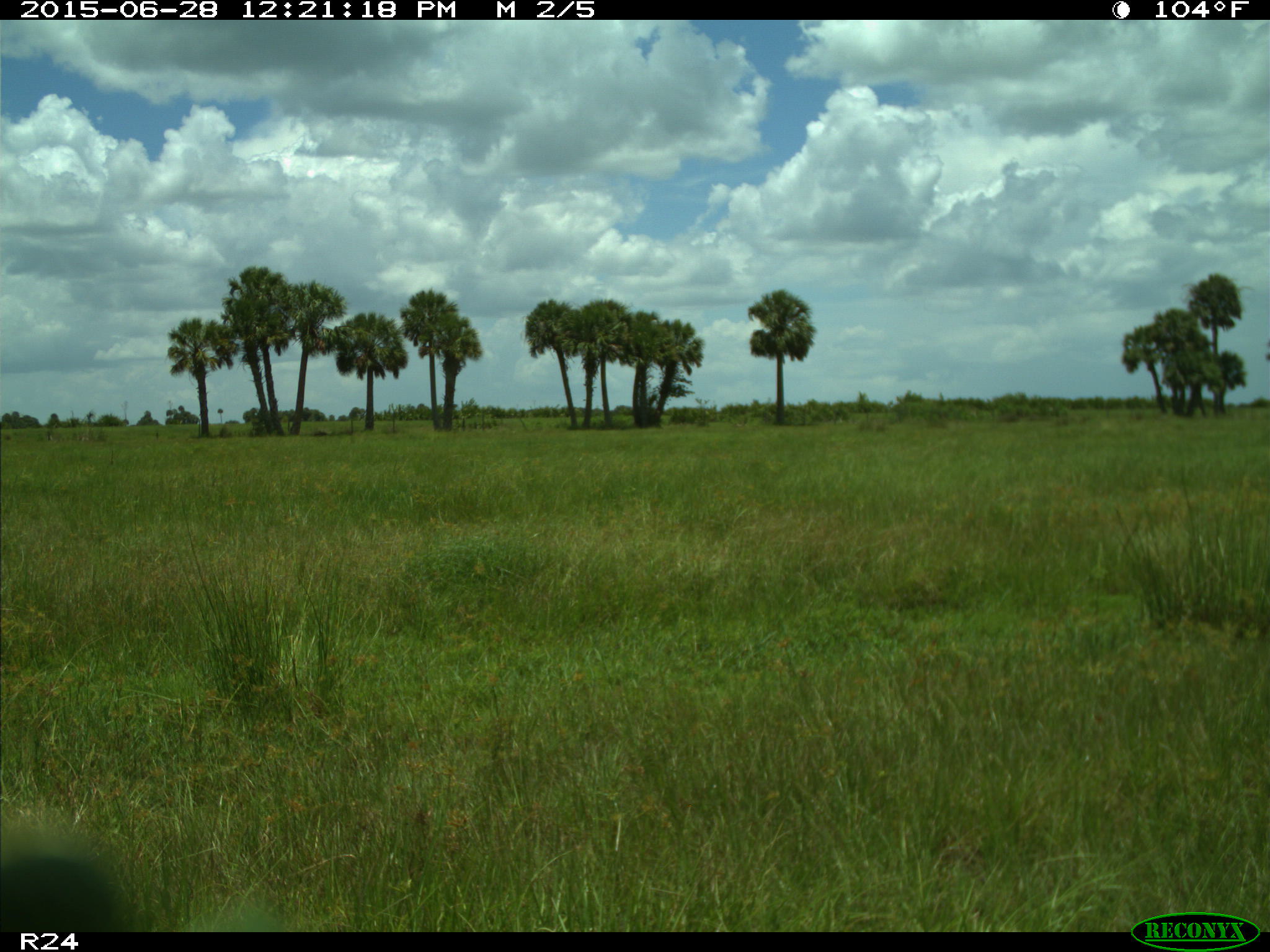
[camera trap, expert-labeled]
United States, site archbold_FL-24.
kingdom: Animalia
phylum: Chordata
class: Mammalia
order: Artiodactyla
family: Bovidae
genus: Bos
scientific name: Bos taurus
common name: domestic cow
Bos taurus (domestic cow).